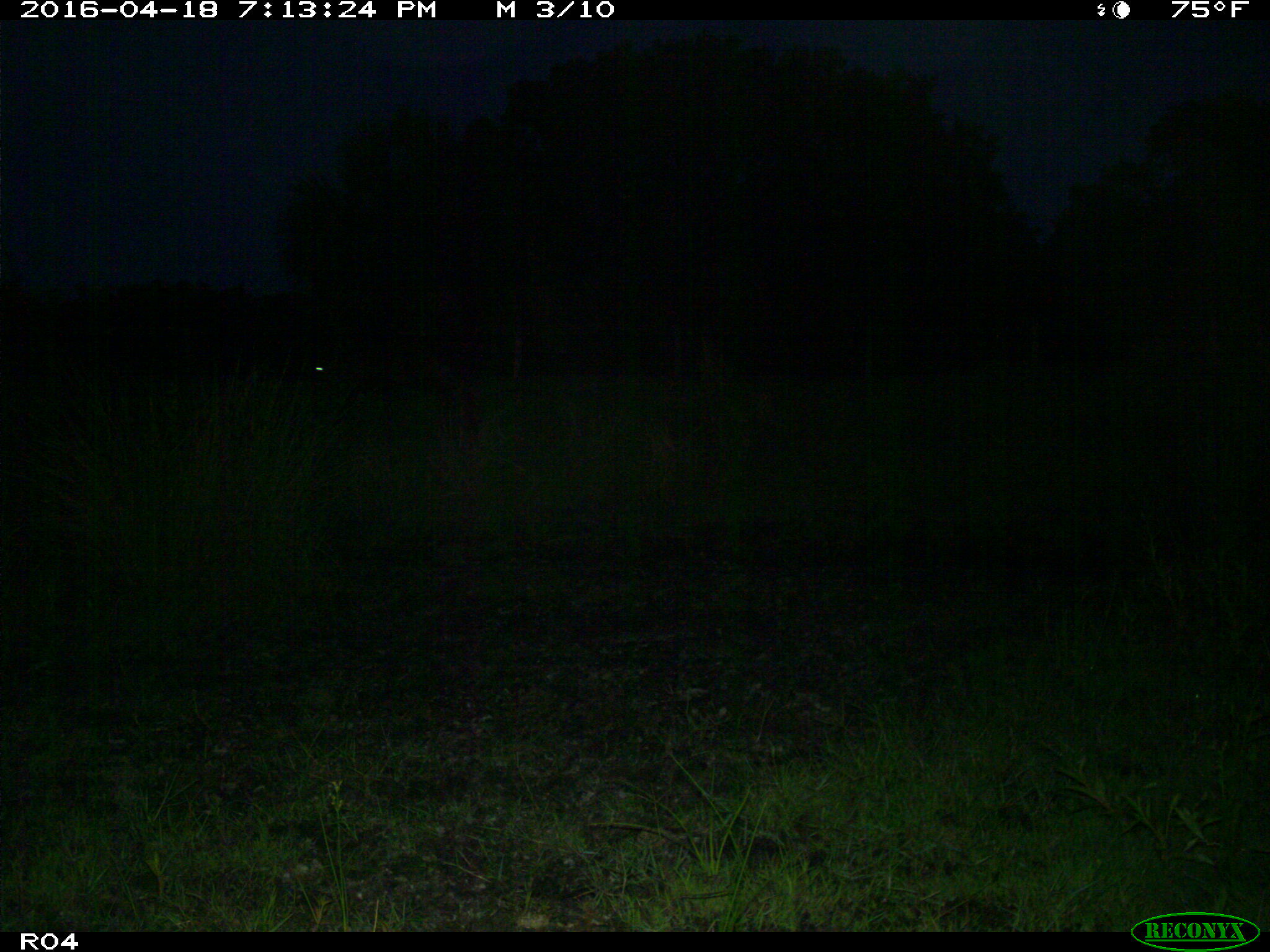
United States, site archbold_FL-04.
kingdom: Animalia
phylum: Chordata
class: Mammalia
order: Artiodactyla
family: Bovidae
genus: Bos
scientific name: Bos taurus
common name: domestic cow